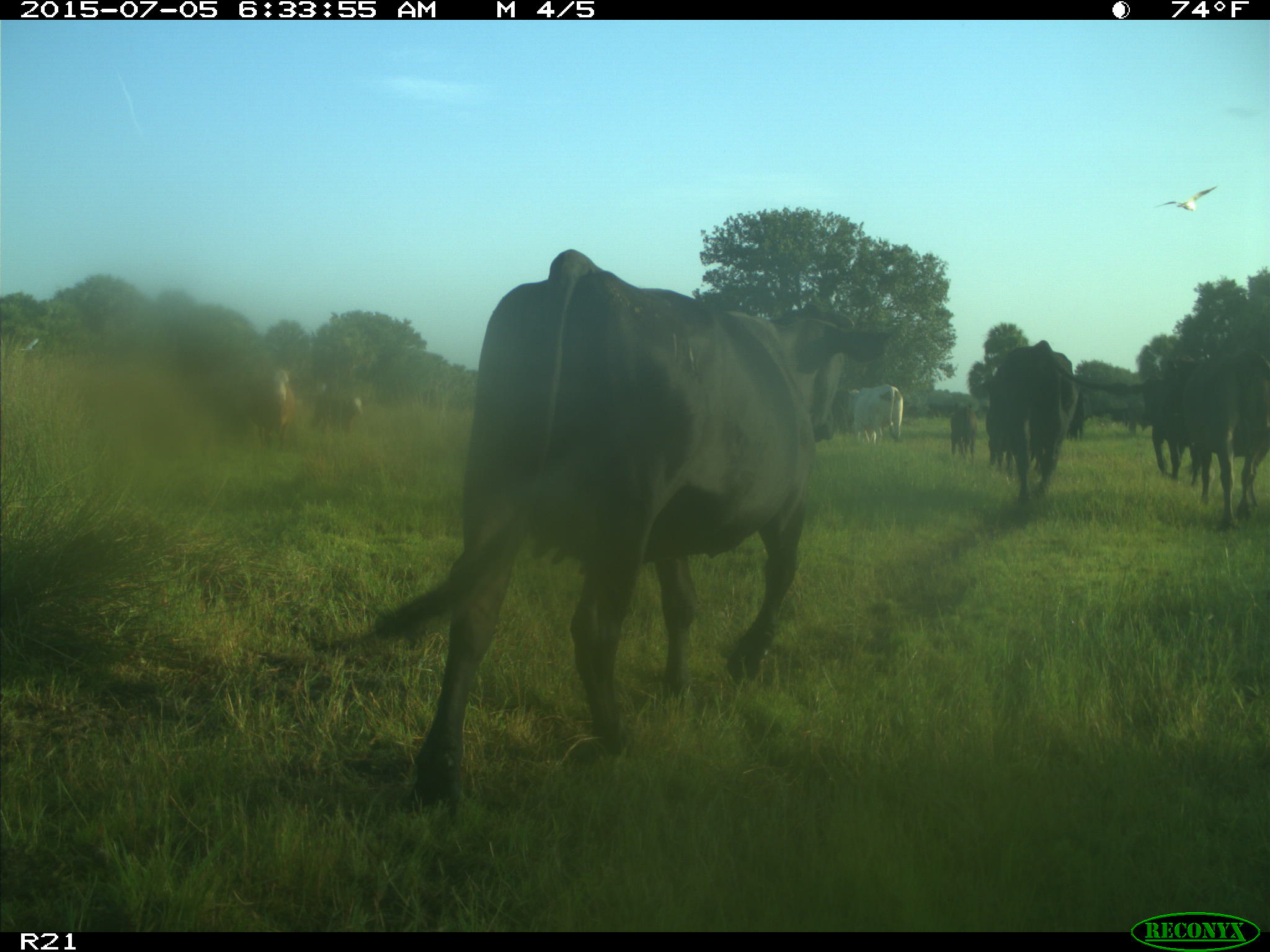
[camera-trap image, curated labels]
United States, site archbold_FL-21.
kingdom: Animalia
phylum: Chordata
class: Mammalia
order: Artiodactyla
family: Bovidae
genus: Bos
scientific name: Bos taurus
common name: domestic cow